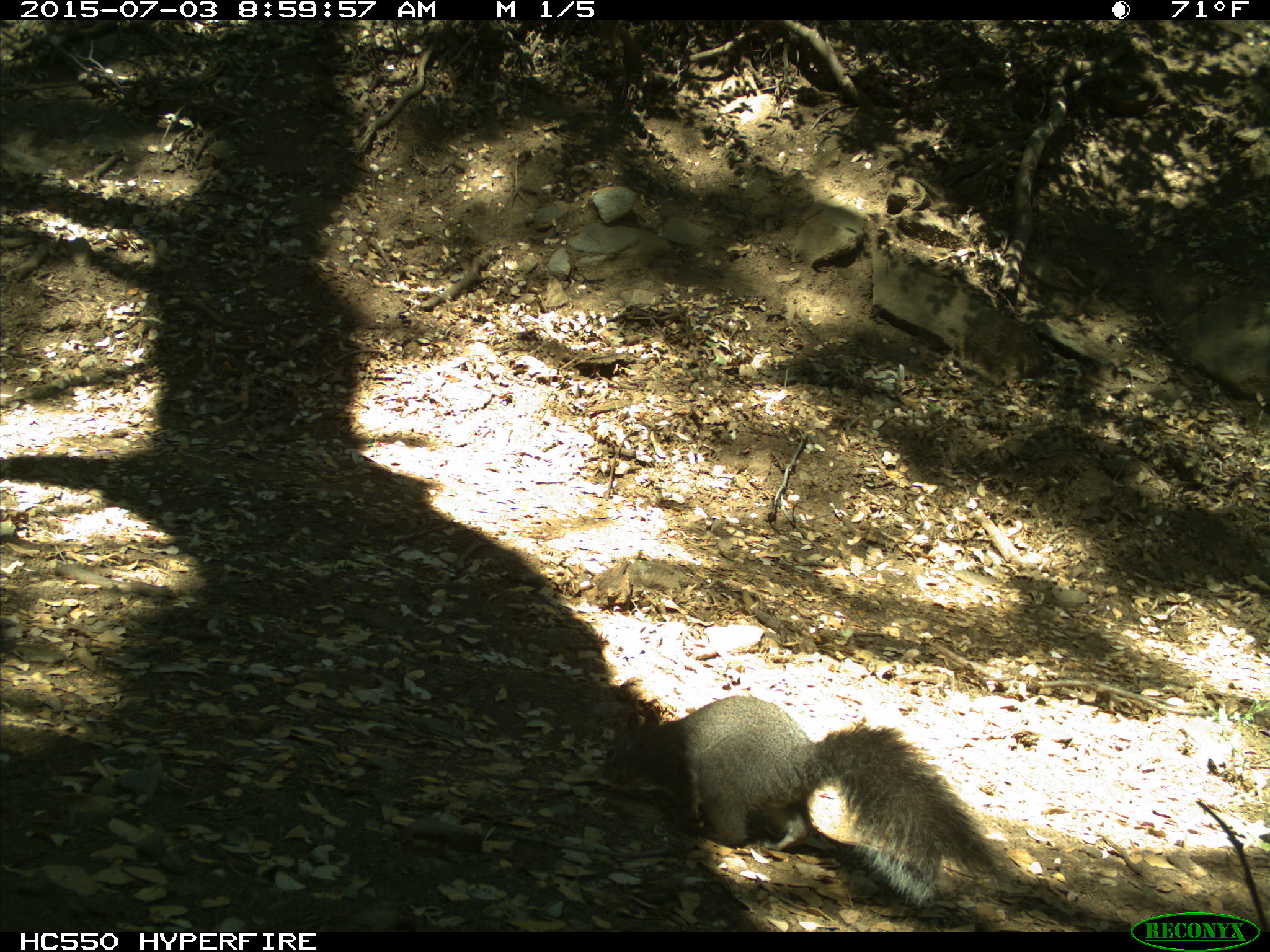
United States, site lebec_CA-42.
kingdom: Animalia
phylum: Chordata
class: Mammalia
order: Rodentia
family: Sciuridae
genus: Sciurus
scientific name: Sciurus carolinensis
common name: eastern gray squirrel